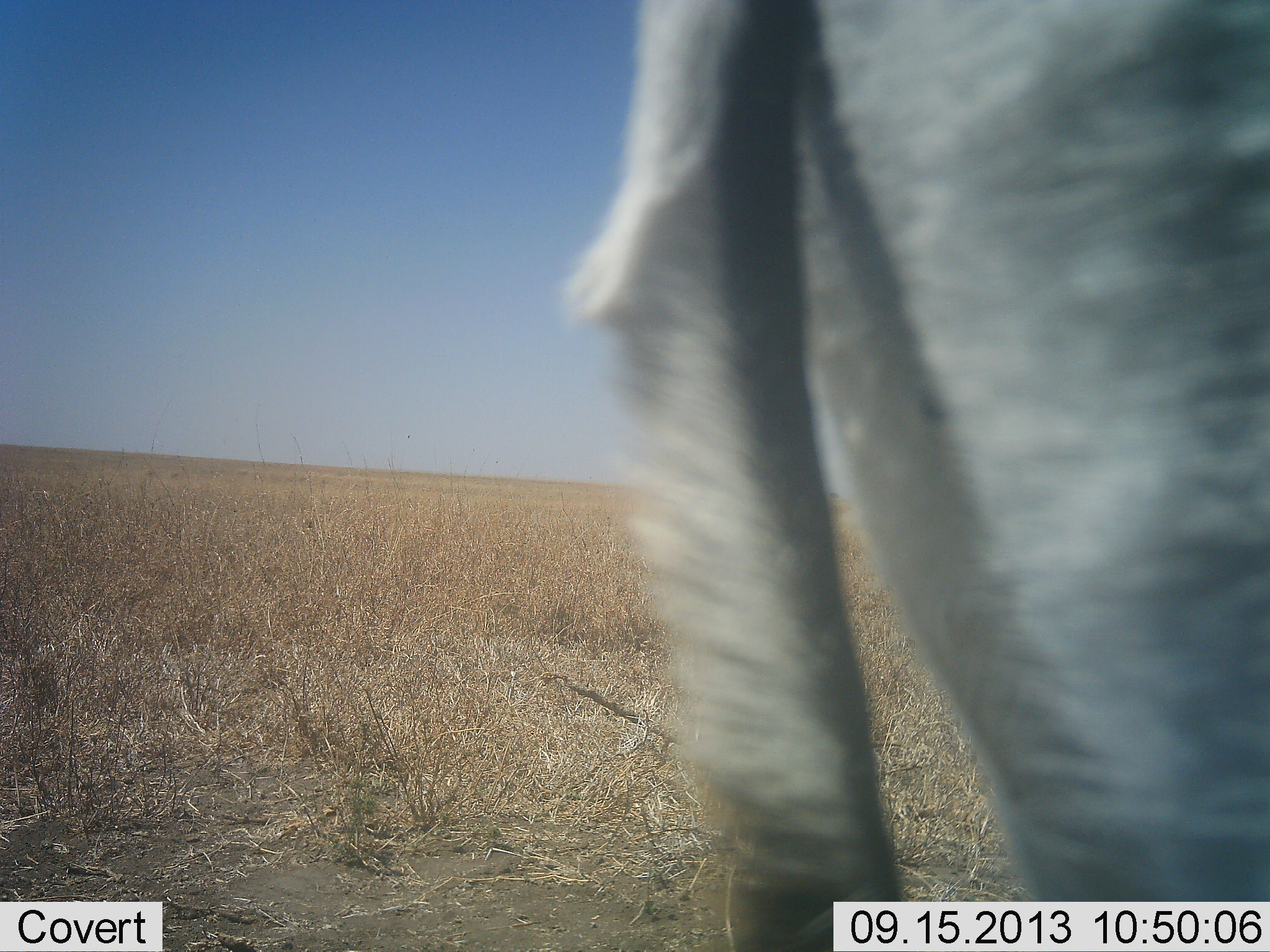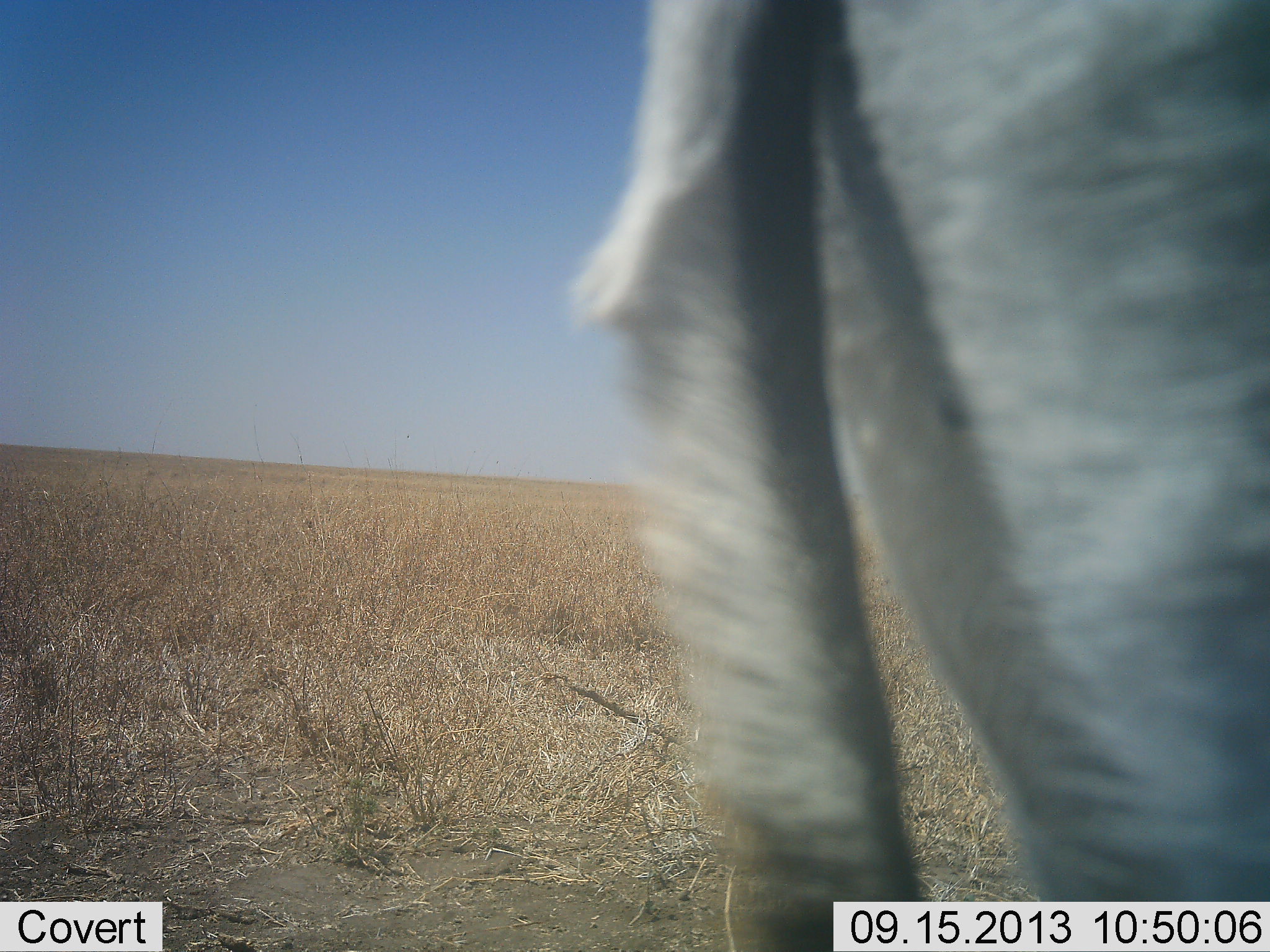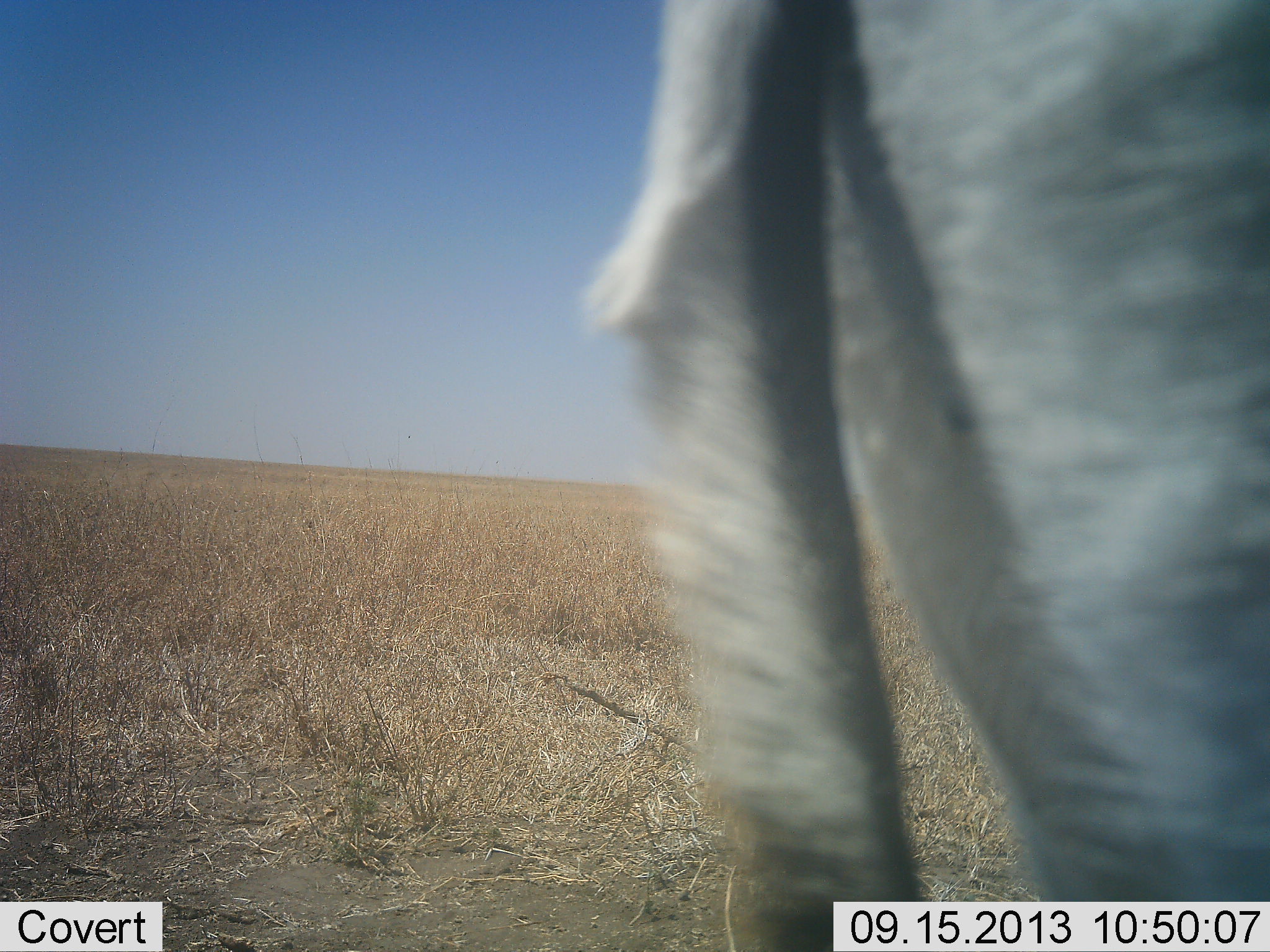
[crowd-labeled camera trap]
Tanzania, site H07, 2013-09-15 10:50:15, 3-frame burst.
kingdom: Animalia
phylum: Chordata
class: Mammalia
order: Artiodactyla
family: Bovidae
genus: Tragelaphus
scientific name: Tragelaphus oryx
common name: eland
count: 1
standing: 100%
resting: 0%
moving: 17%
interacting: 0%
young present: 0%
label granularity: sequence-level